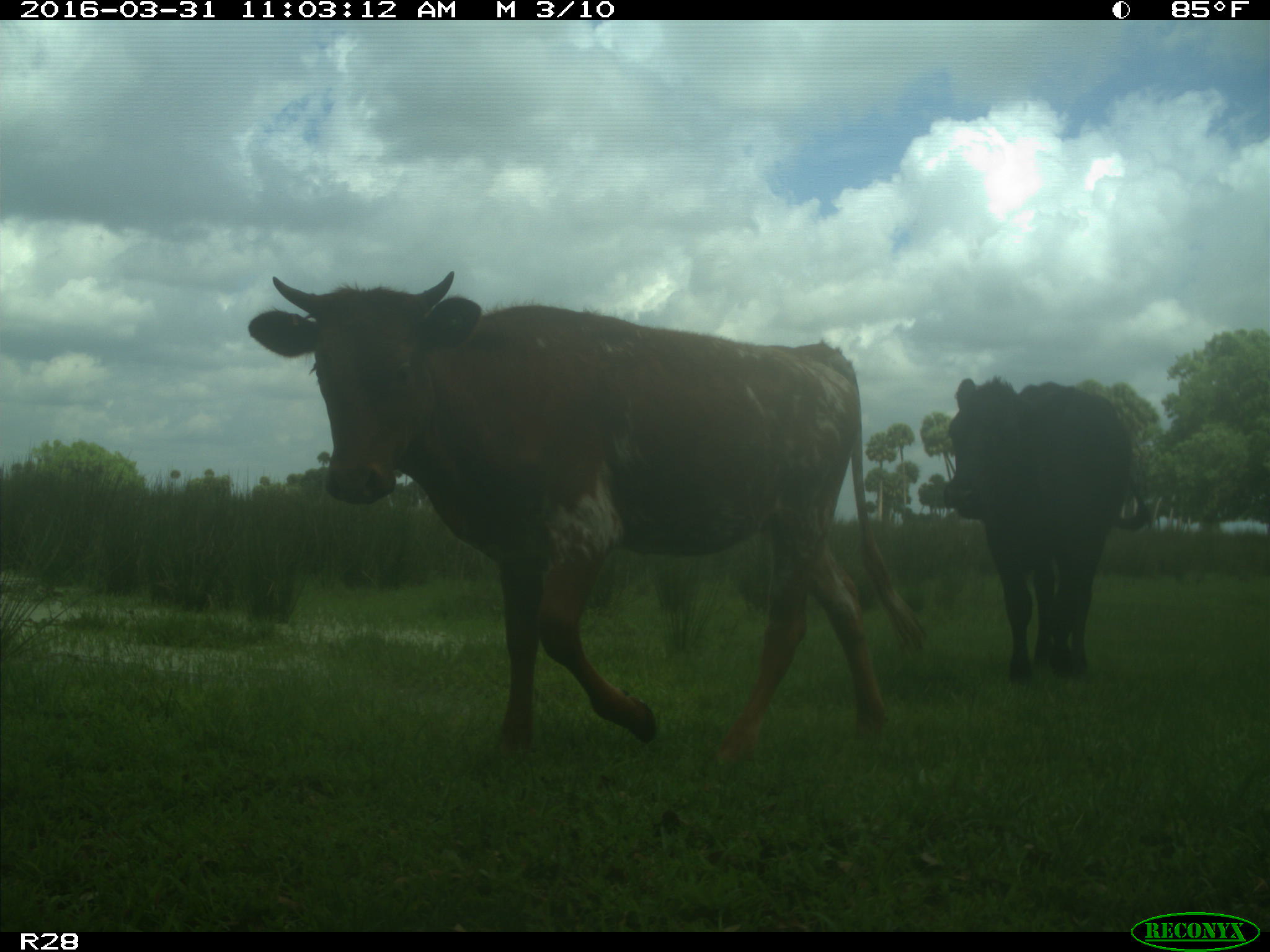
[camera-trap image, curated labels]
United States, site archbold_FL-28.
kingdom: Animalia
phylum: Chordata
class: Mammalia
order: Artiodactyla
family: Bovidae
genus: Bos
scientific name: Bos taurus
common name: domestic cow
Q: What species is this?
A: Bos taurus (domestic cow).